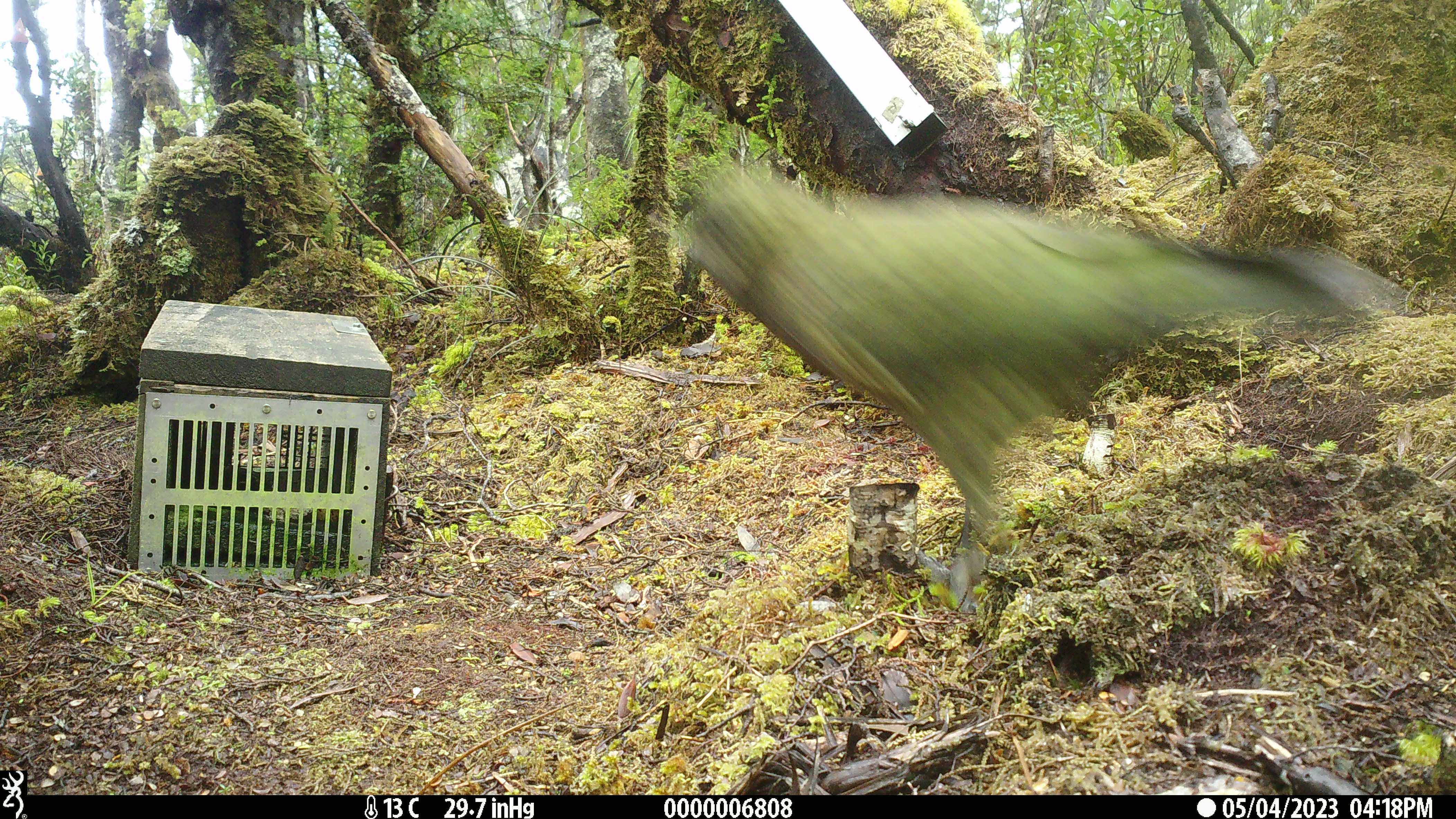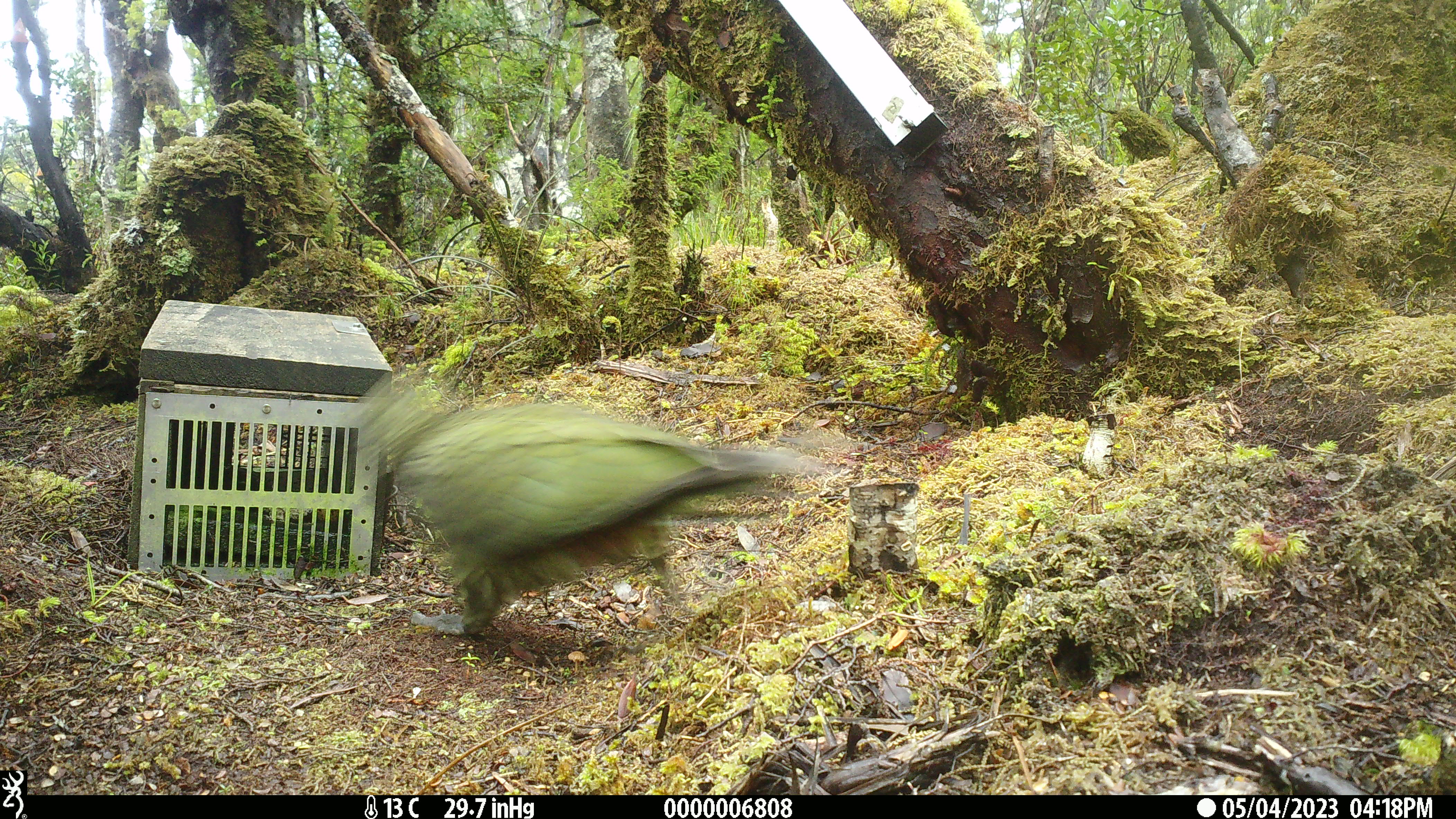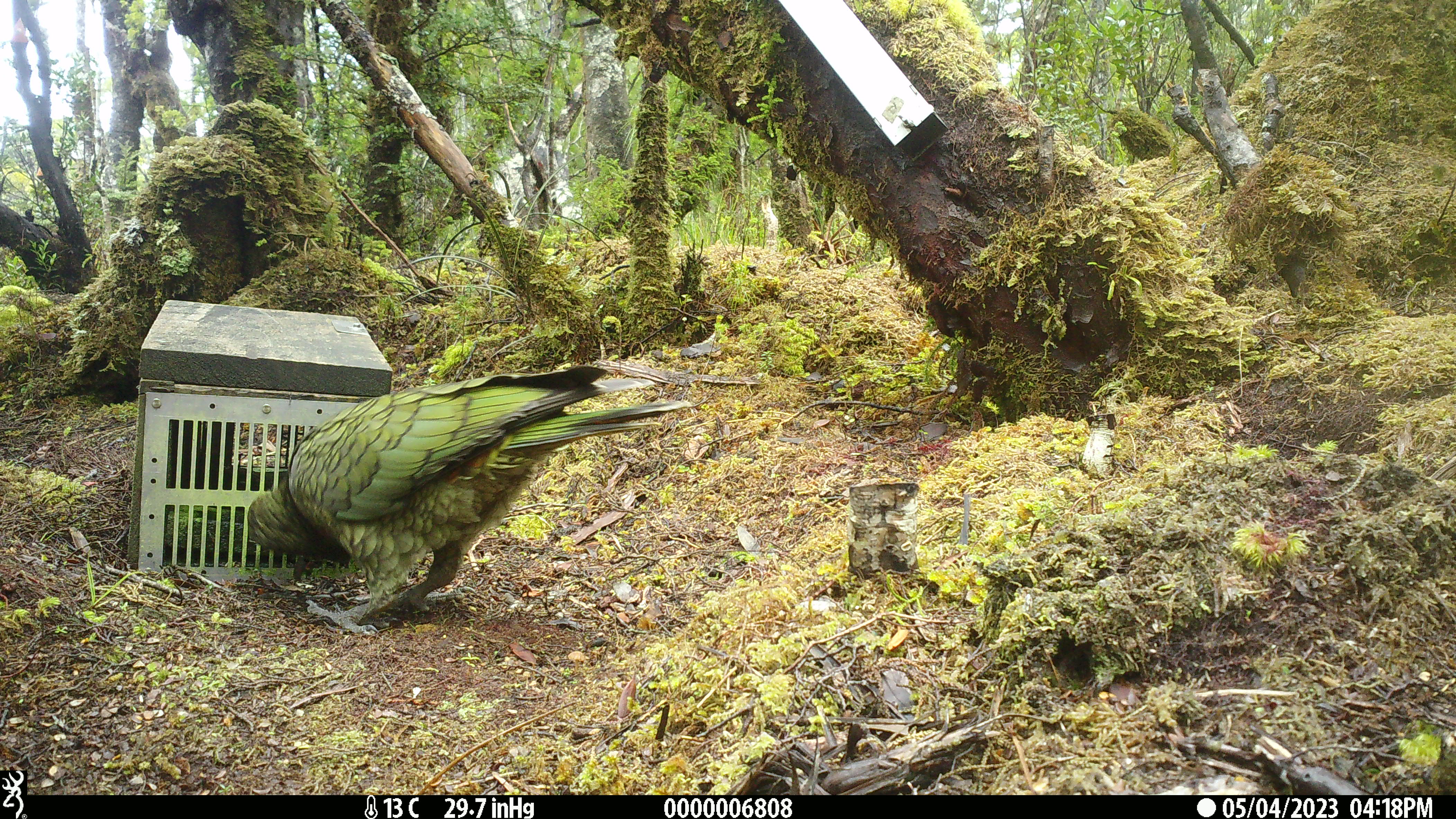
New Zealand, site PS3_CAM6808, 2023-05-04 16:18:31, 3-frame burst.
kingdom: Animalia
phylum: Chordata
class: Aves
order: Psittaciformes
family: Strigopidae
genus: Nestor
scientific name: Nestor notabilis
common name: kea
Kea (Nestor notabilis).